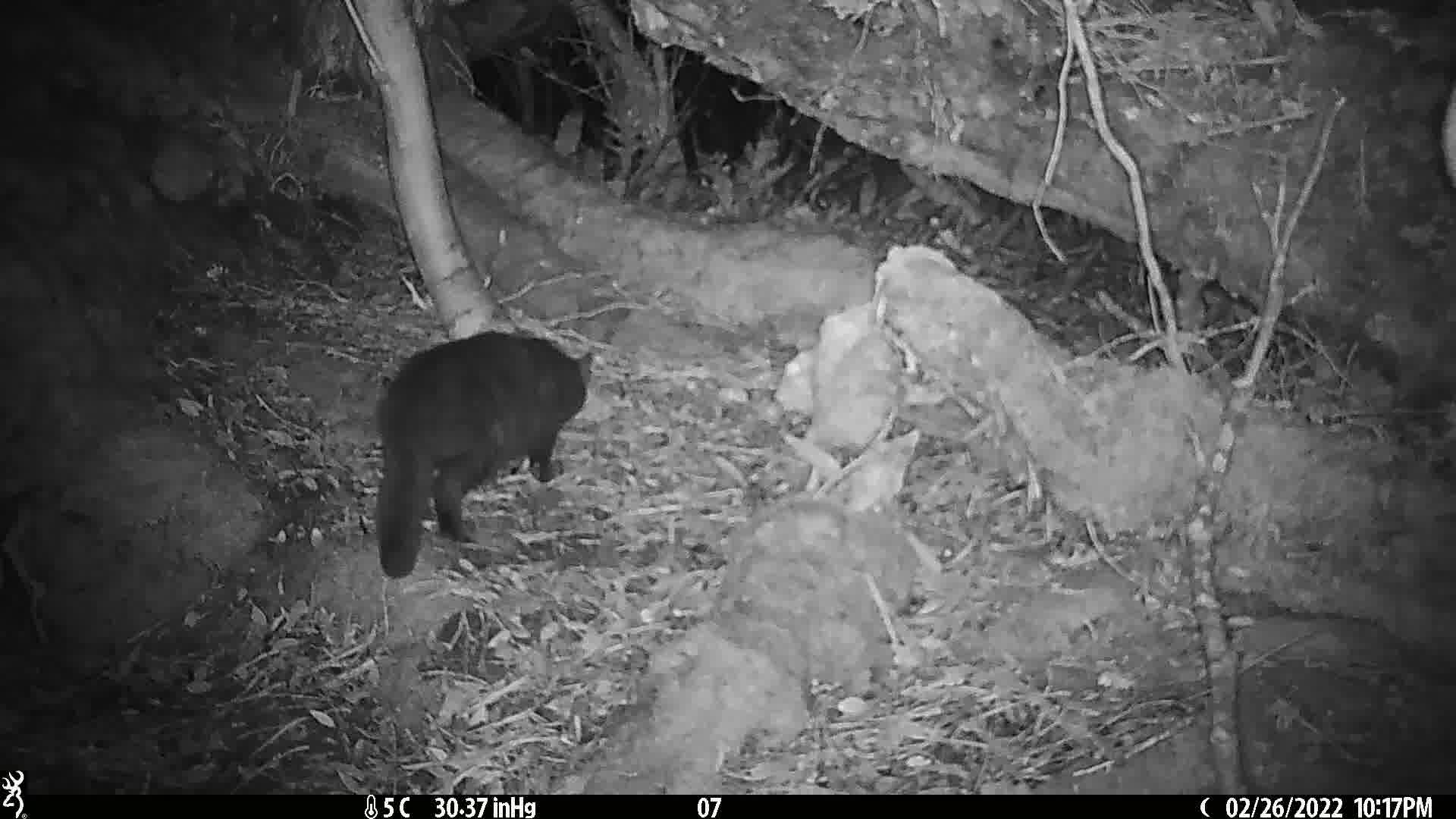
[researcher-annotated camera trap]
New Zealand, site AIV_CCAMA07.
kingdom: Animalia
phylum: Chordata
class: Mammalia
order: Carnivora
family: Felidae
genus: Felis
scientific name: Felis catus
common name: domestic cat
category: cat